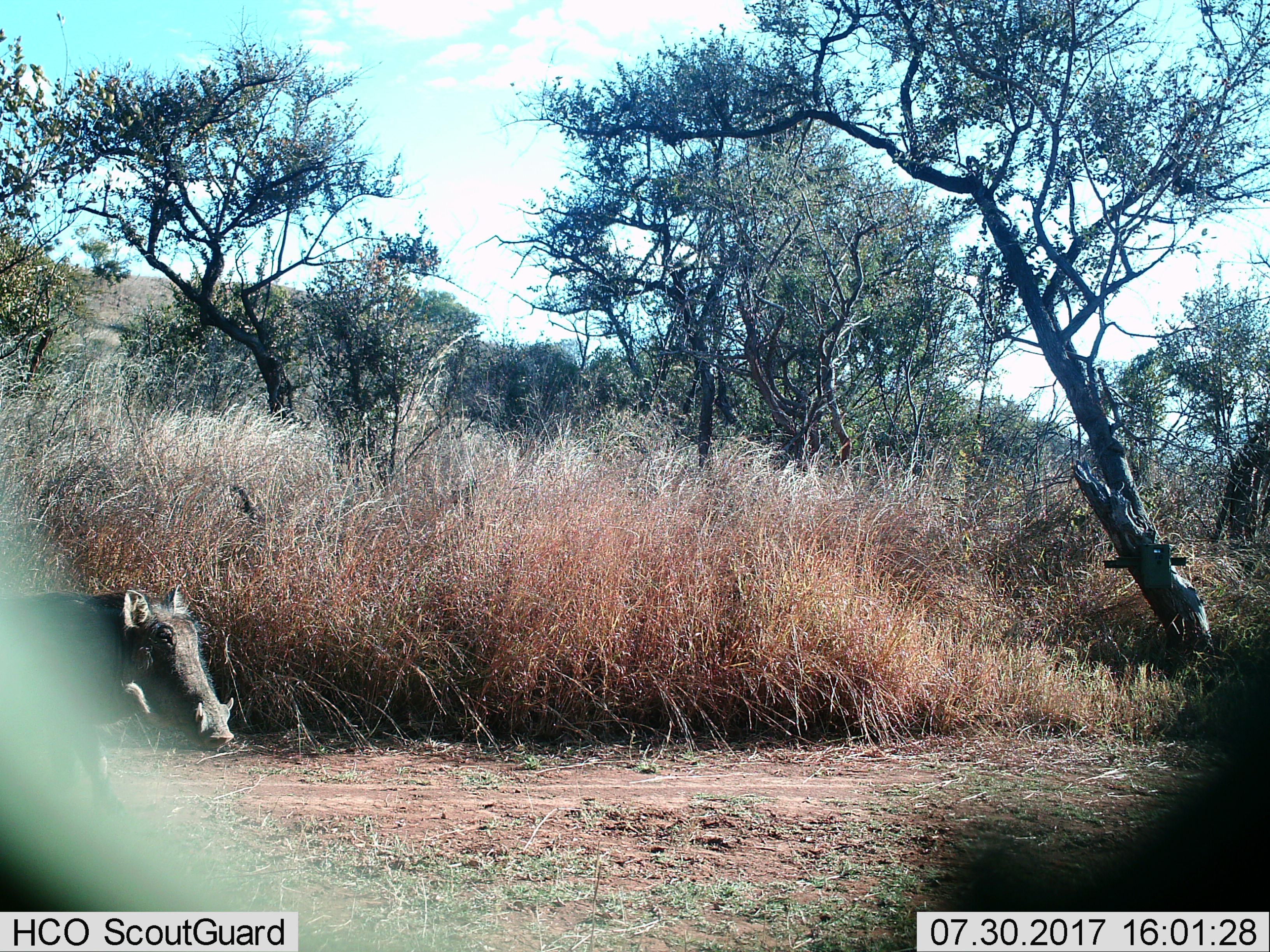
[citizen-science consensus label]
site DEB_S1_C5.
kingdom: Animalia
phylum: Chordata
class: Mammalia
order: Artiodactyla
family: Suidae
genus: Phacochoerus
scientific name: Phacochoerus africanus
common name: warthog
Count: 1.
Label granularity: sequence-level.